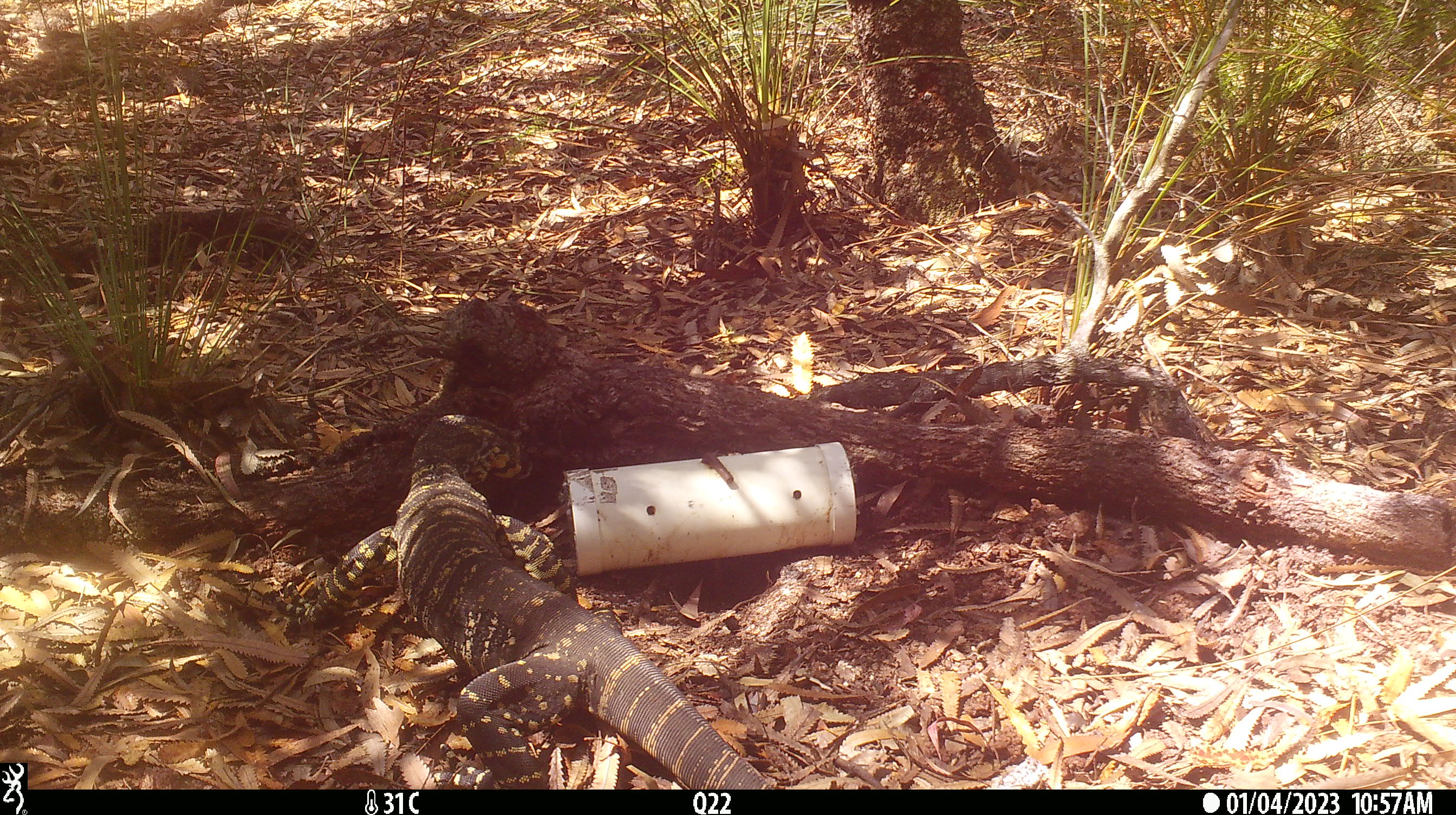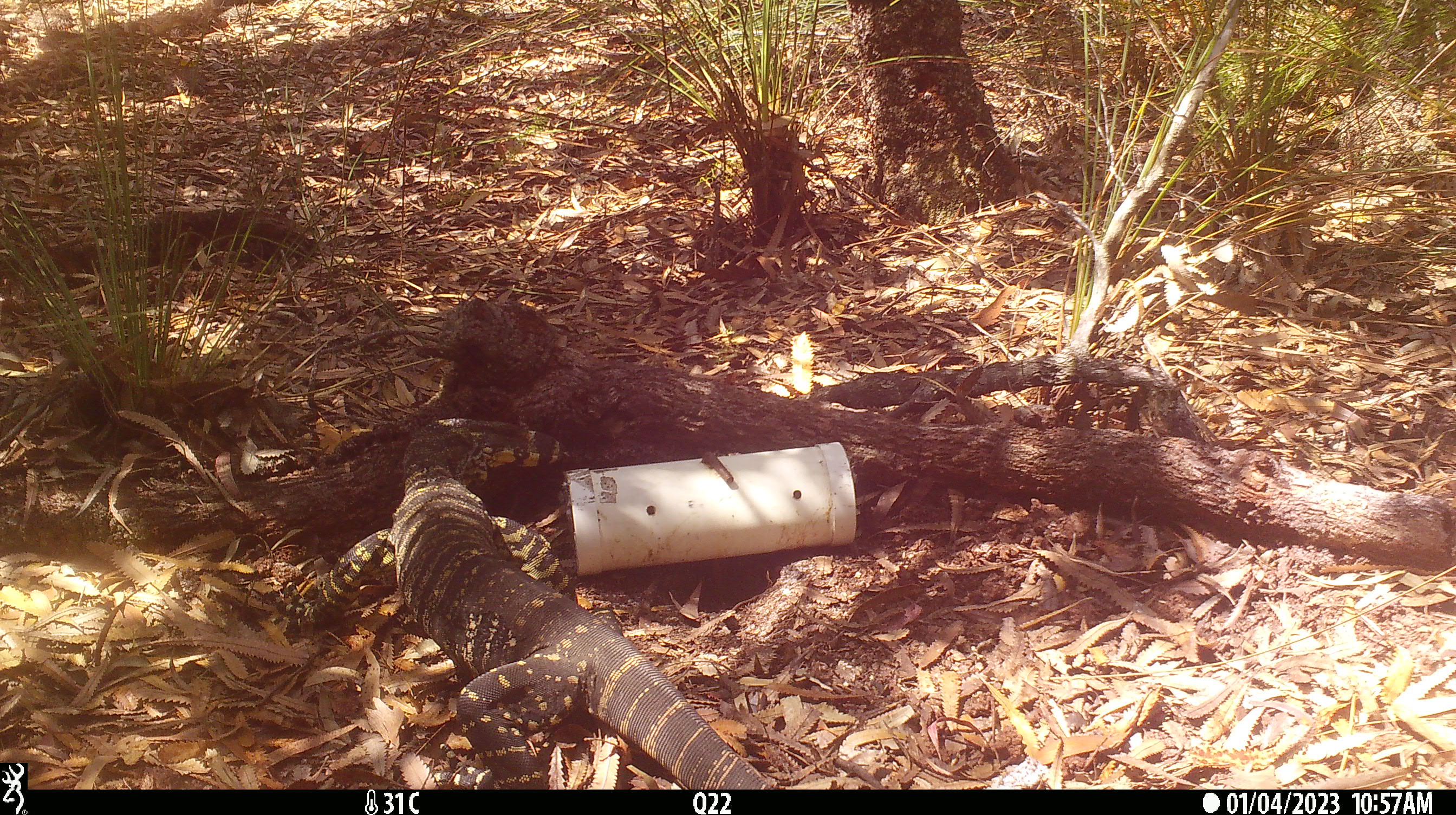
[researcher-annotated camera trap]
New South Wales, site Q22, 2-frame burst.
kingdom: Animalia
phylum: Chordata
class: Reptilia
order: Squamata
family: Varanidae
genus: Varanus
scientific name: Varanus varius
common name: lace monitor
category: goanna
Goanna (lace monitor) (Varanus varius).